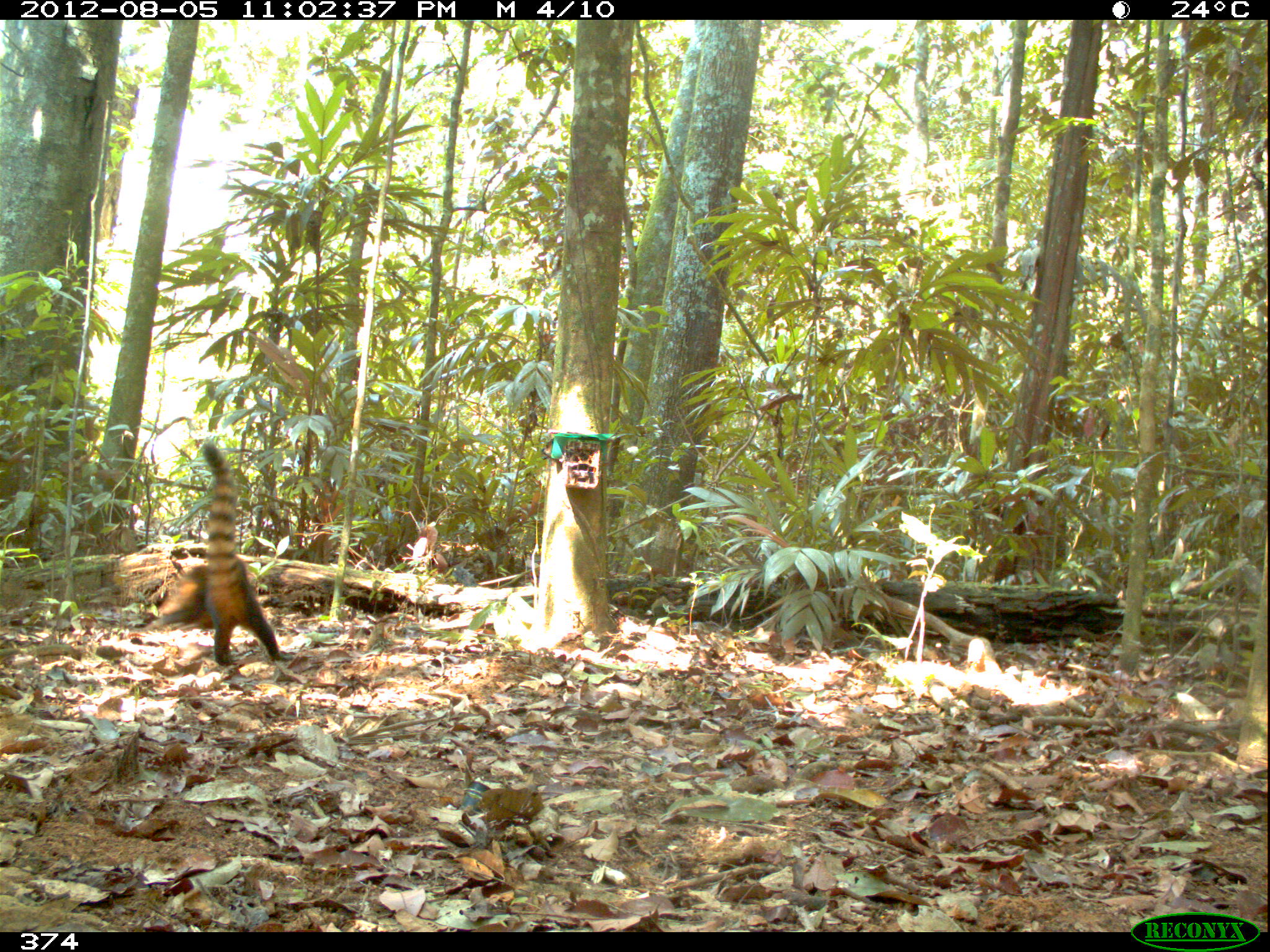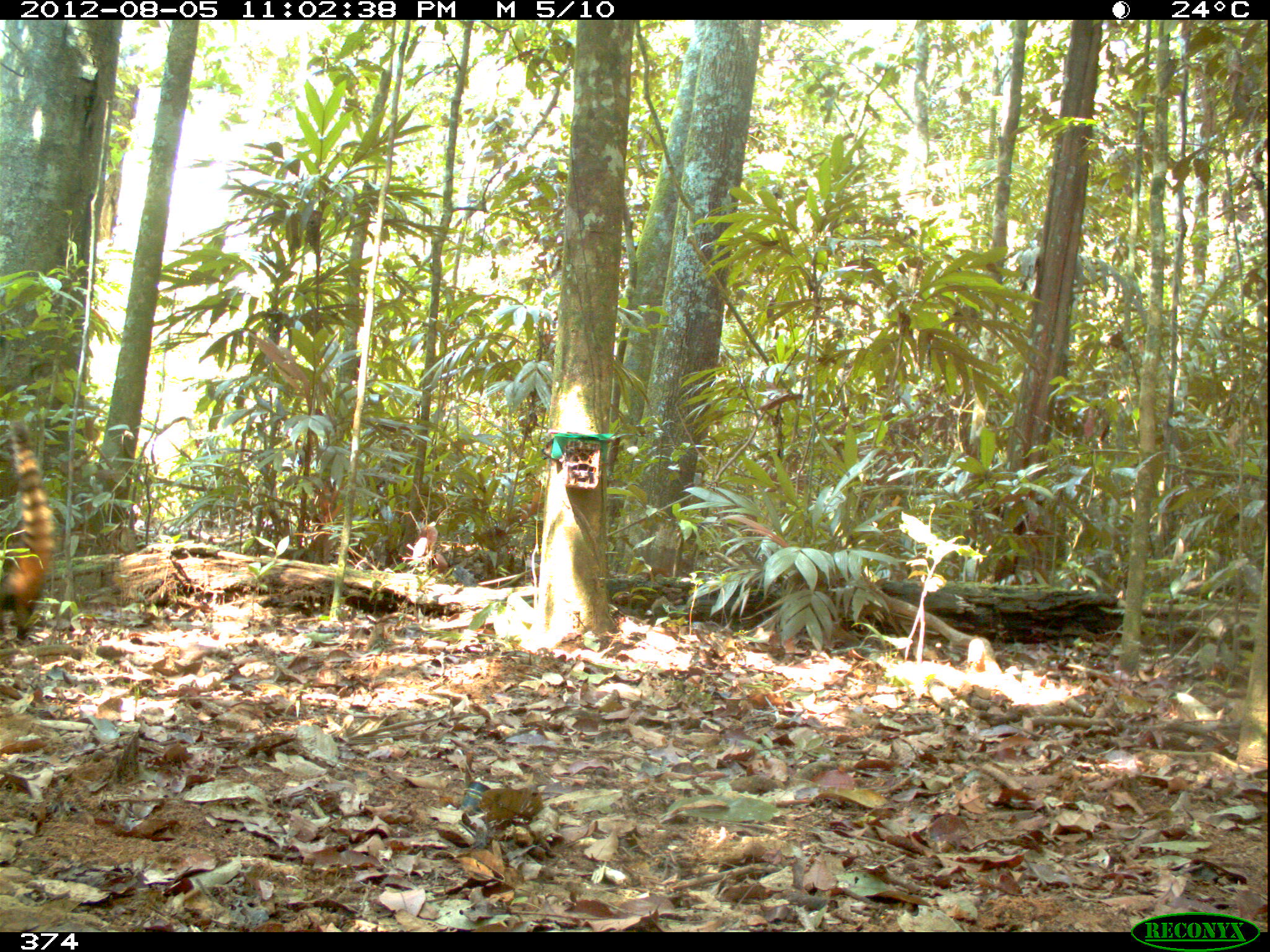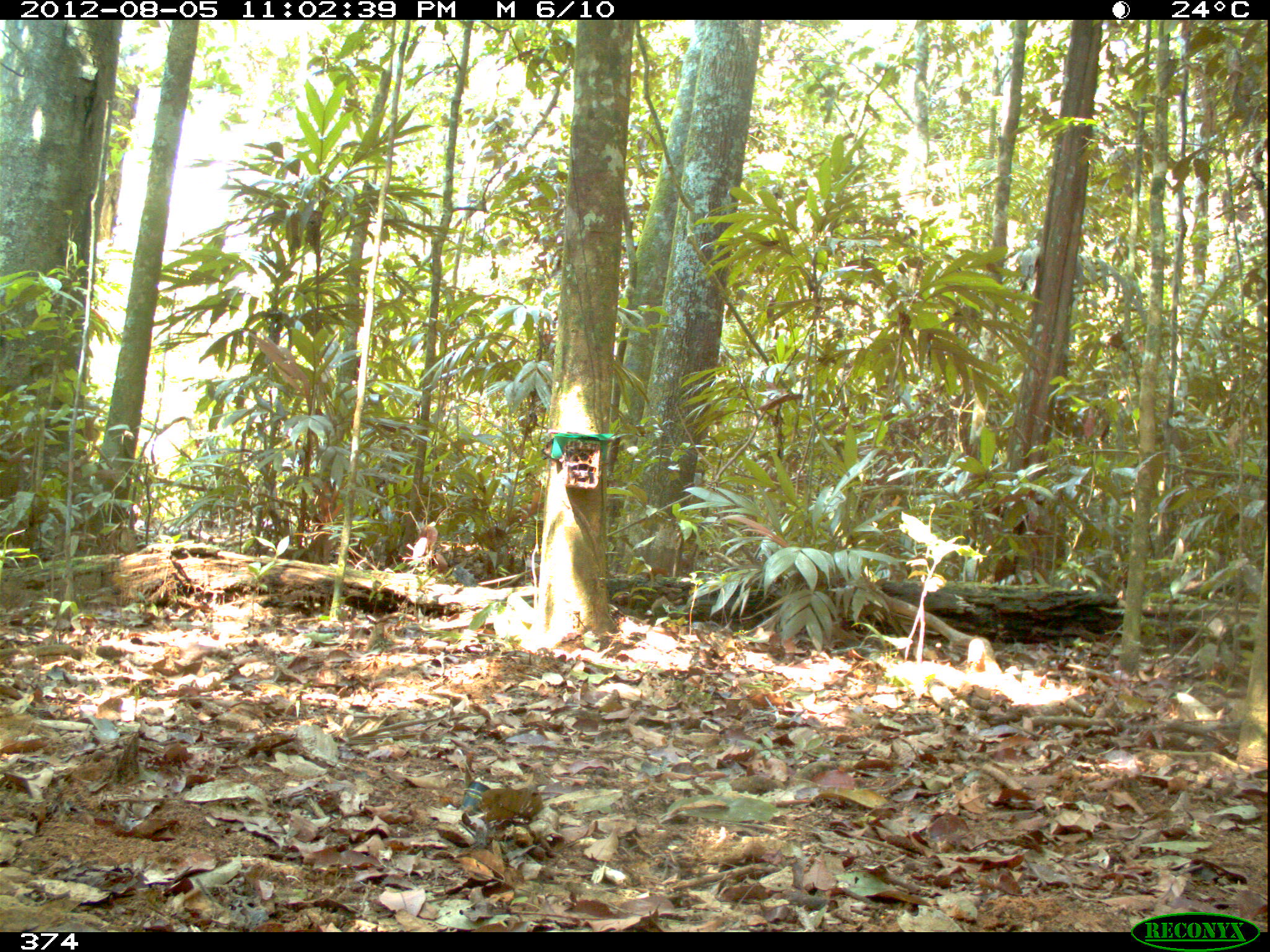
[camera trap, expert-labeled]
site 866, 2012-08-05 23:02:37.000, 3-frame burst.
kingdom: Animalia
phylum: Chordata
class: Mammalia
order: Carnivora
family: Procyonidae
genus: Nasua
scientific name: Nasua nasua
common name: south american coati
Nasua nasua (south american coati).